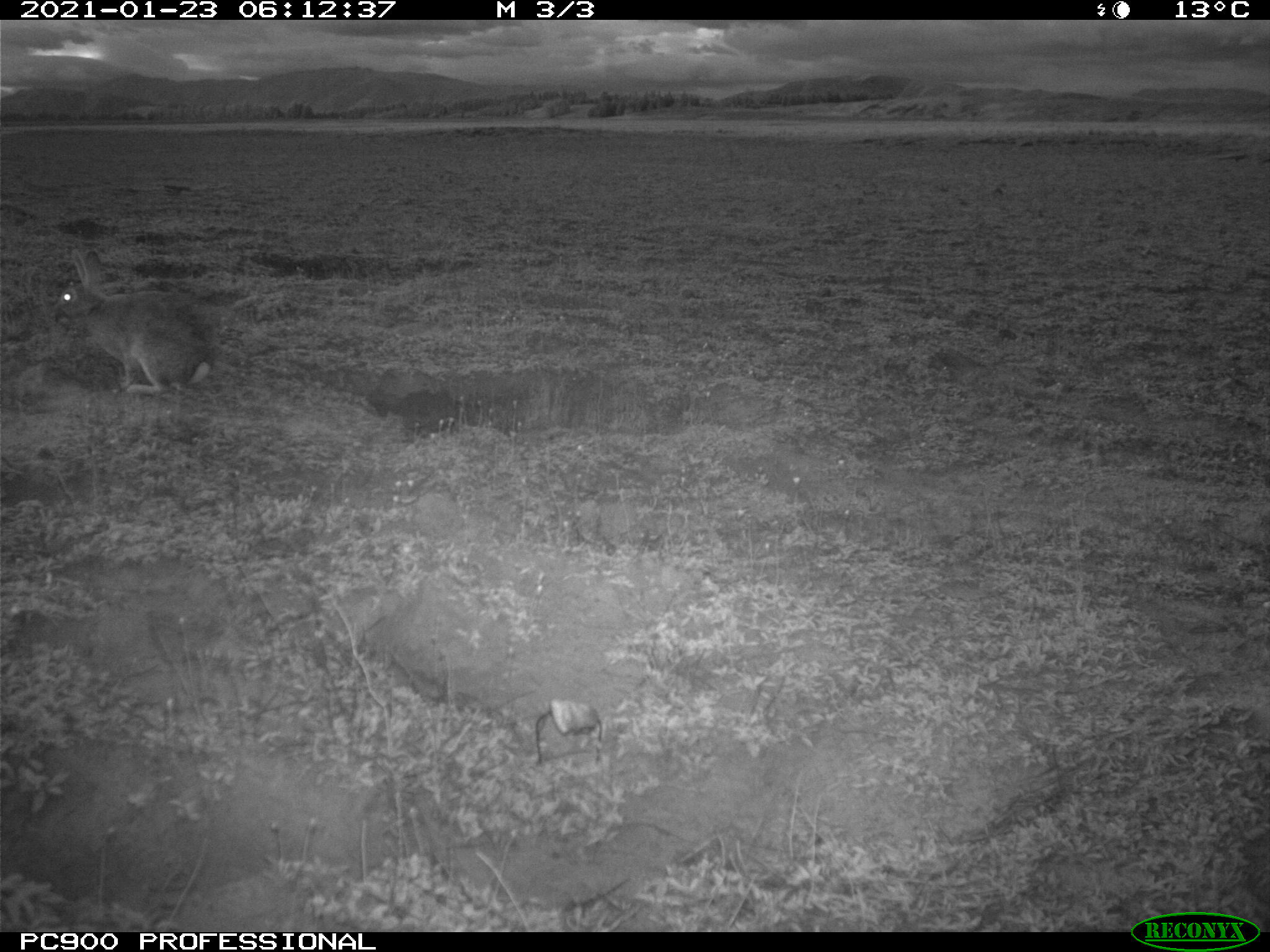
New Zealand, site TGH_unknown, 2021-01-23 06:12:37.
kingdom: Animalia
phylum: Chordata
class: Mammalia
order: Lagomorpha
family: Leporidae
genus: Oryctolagus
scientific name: Oryctolagus cuniculus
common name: european rabbit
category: rabbit